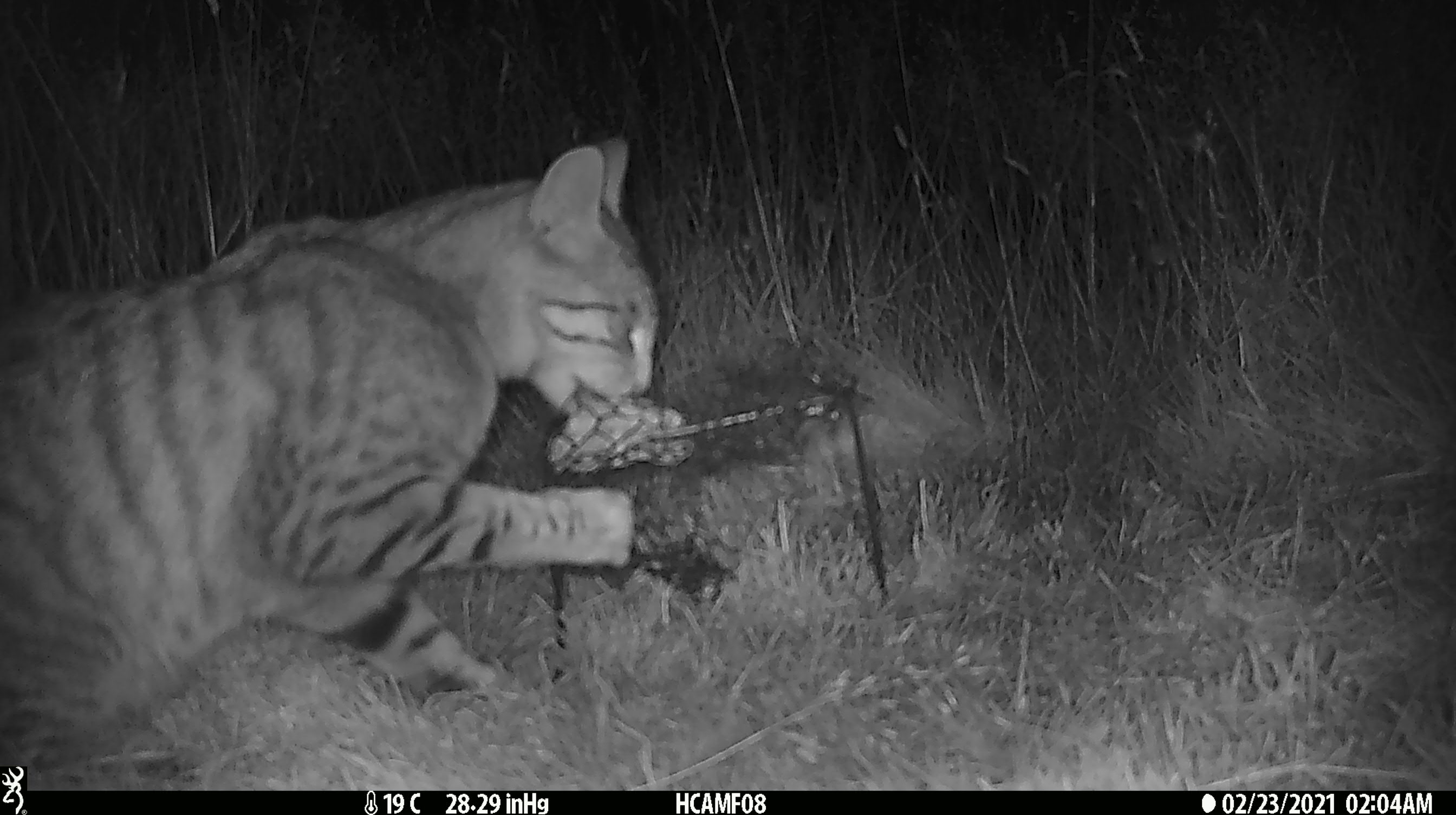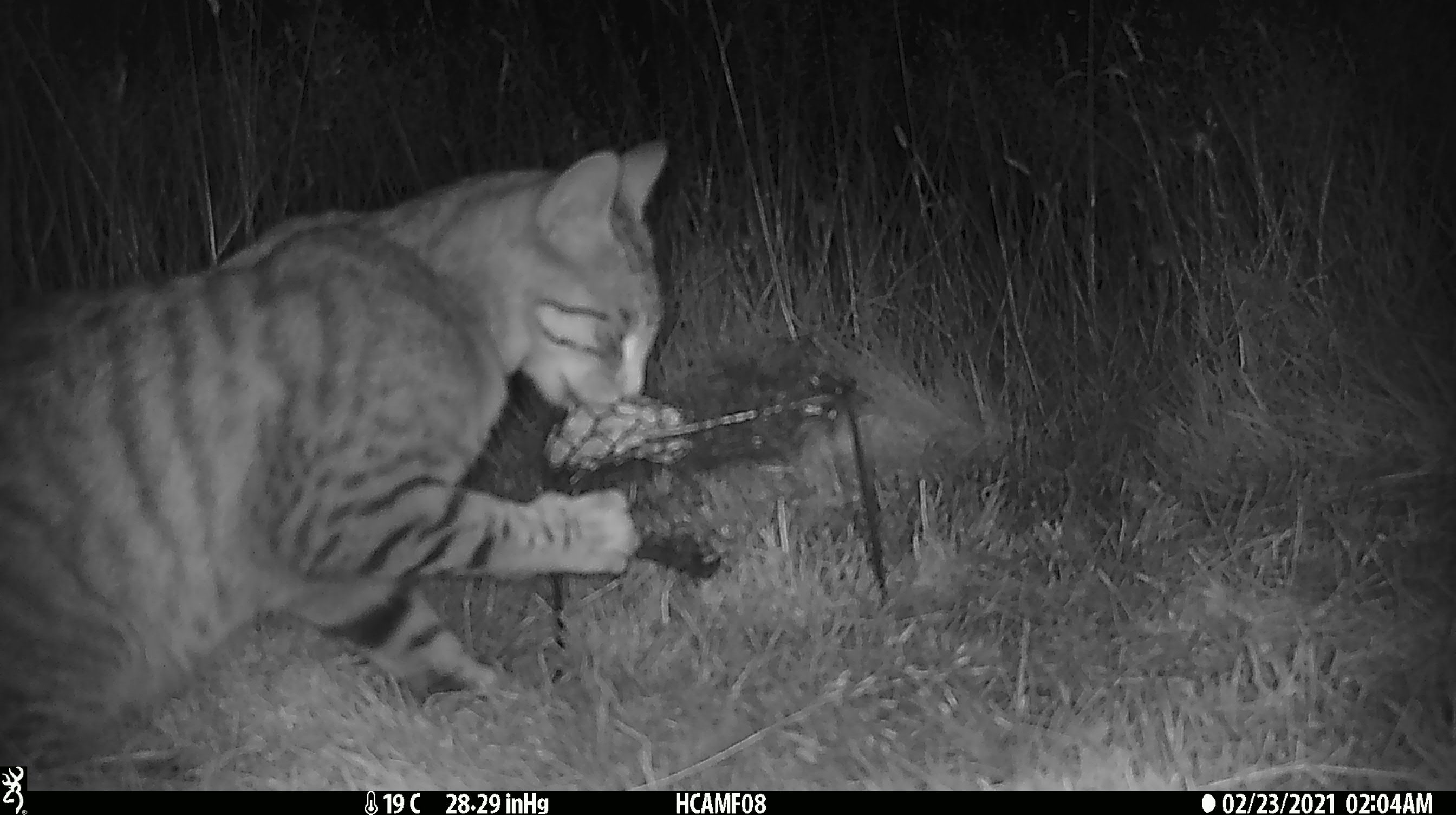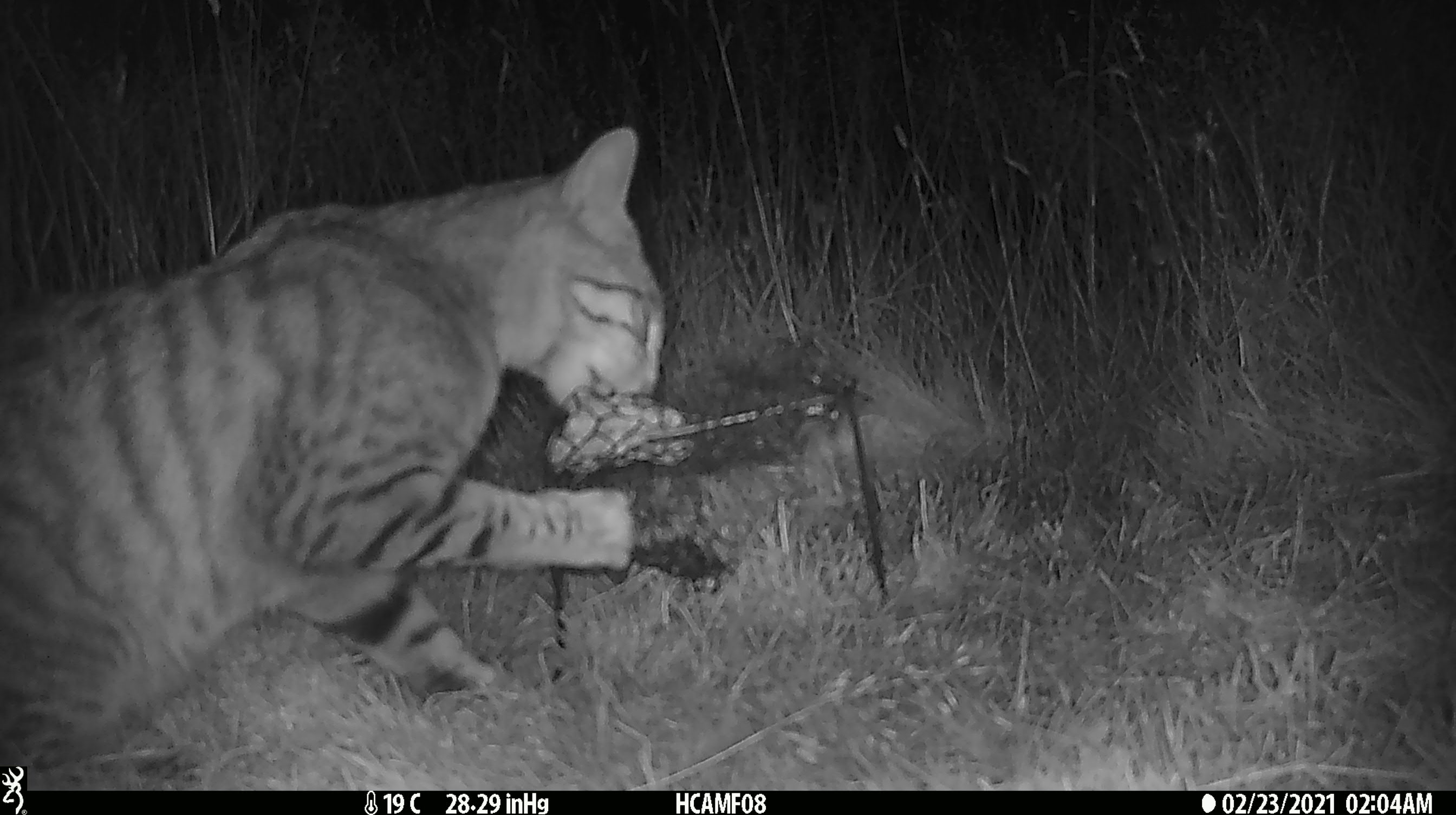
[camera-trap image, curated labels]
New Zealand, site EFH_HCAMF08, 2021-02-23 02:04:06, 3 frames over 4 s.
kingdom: Animalia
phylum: Chordata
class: Mammalia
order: Carnivora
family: Felidae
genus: Felis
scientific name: Felis catus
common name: domestic cat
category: cat